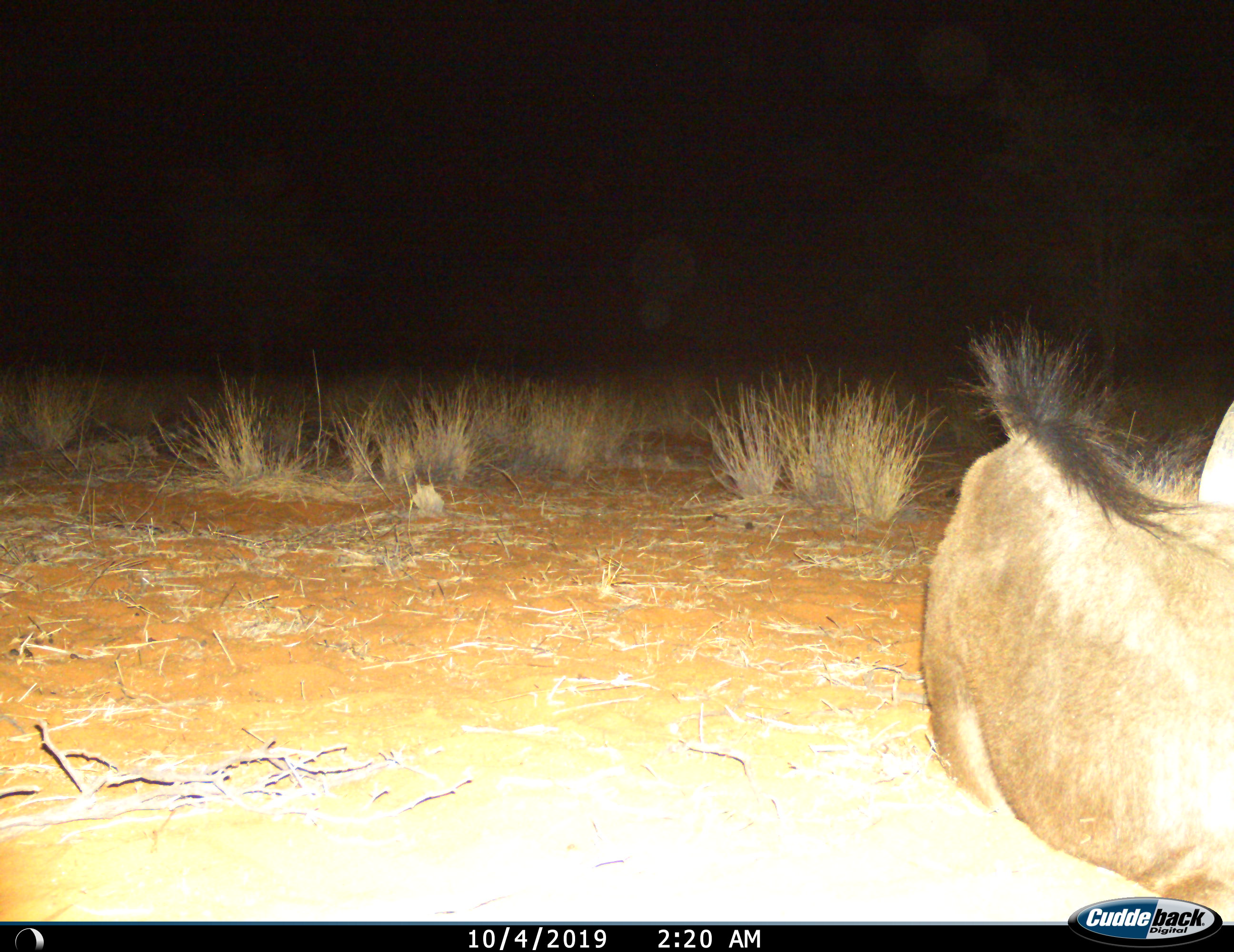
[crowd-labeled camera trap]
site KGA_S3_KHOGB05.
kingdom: Animalia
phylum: Chordata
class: Mammalia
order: Artiodactyla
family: Bovidae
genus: Connochaetes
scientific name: Connochaetes taurinus taurinus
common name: blue wildebeest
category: wildebeestblue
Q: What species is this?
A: Wildebeestblue (blue wildebeest) (Connochaetes taurinus taurinus).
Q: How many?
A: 2.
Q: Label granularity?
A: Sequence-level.